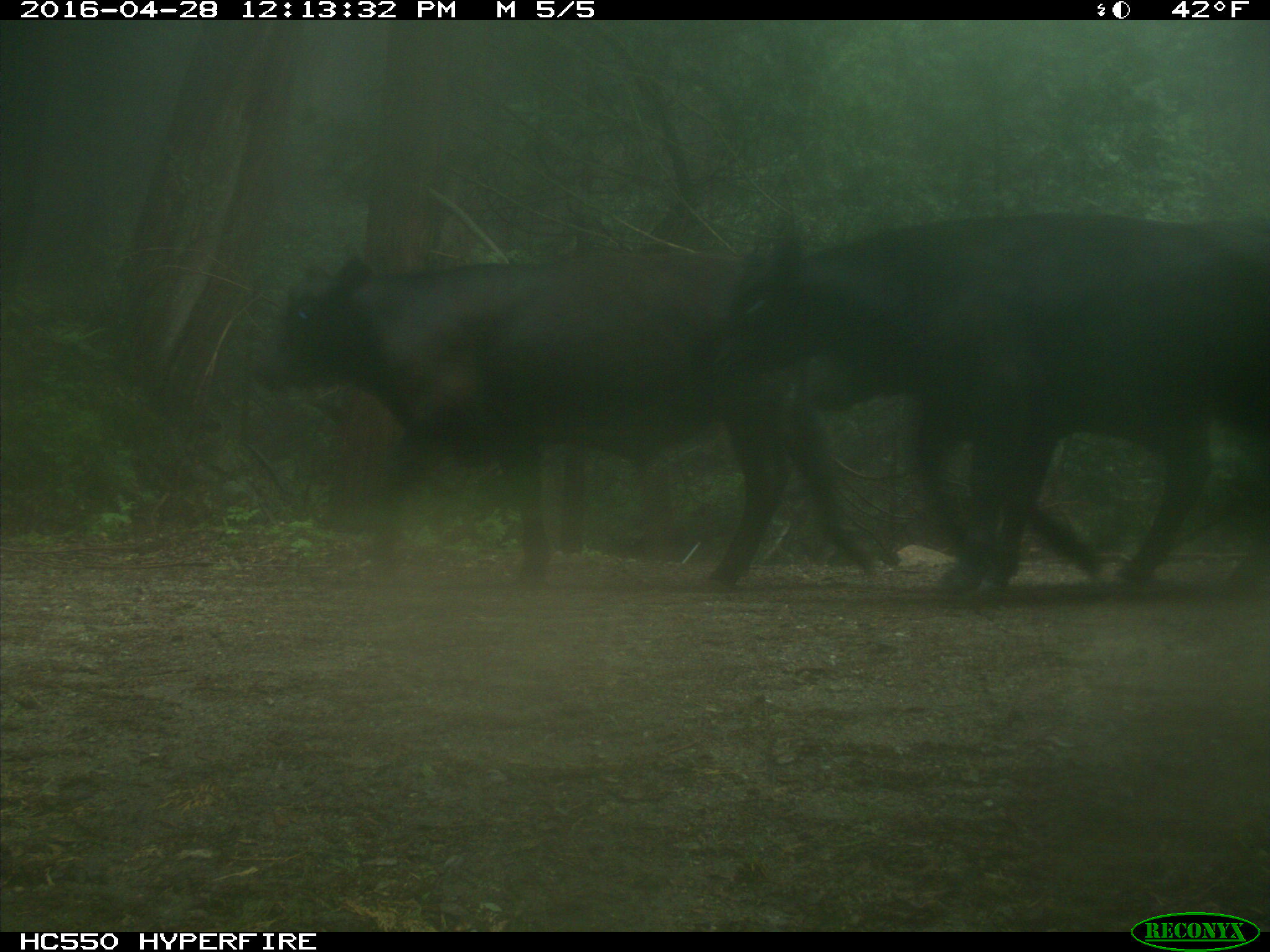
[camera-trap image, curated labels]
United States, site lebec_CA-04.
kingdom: Animalia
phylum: Chordata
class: Mammalia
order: Artiodactyla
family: Bovidae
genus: Bos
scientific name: Bos taurus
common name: domestic cow